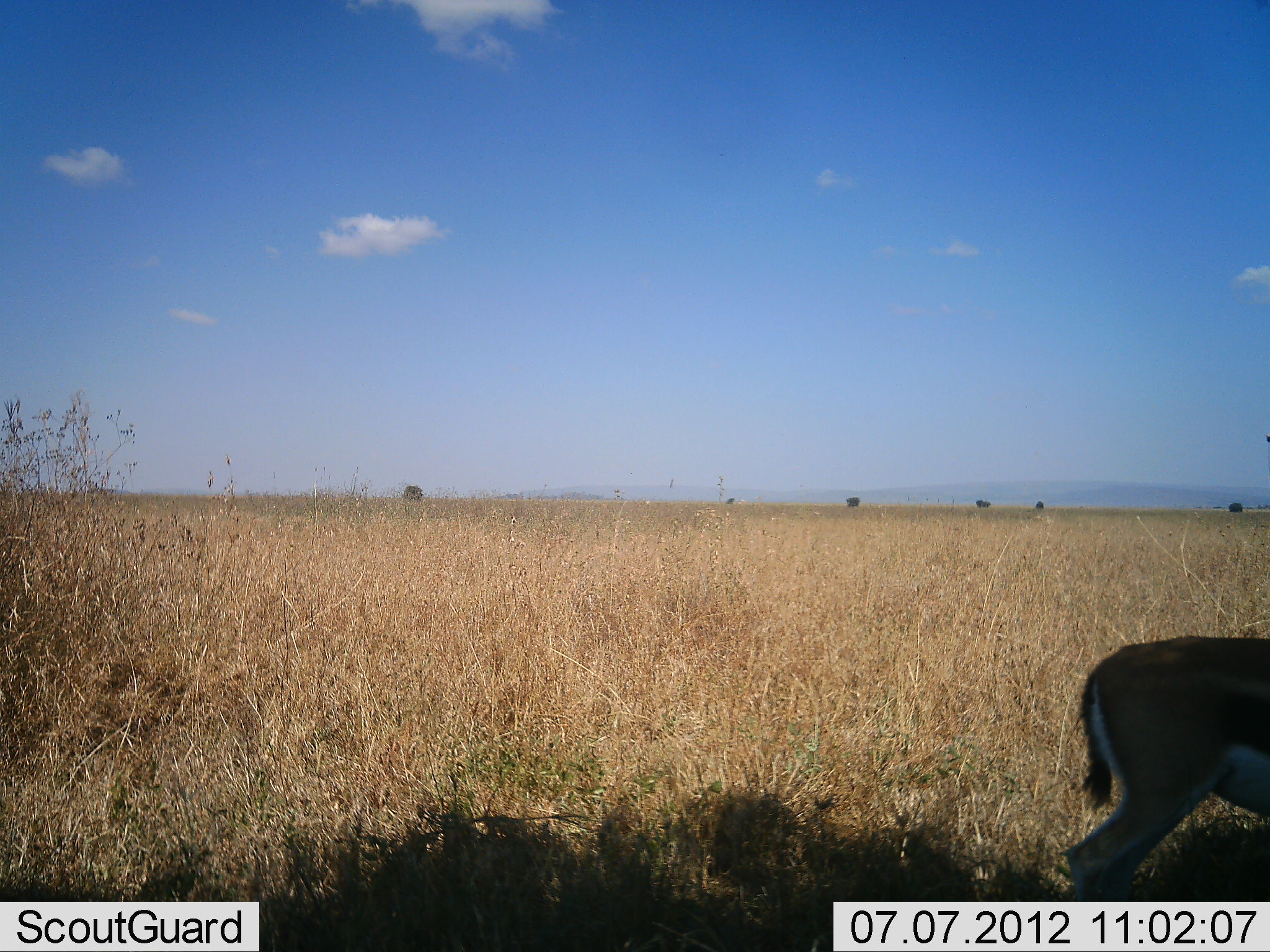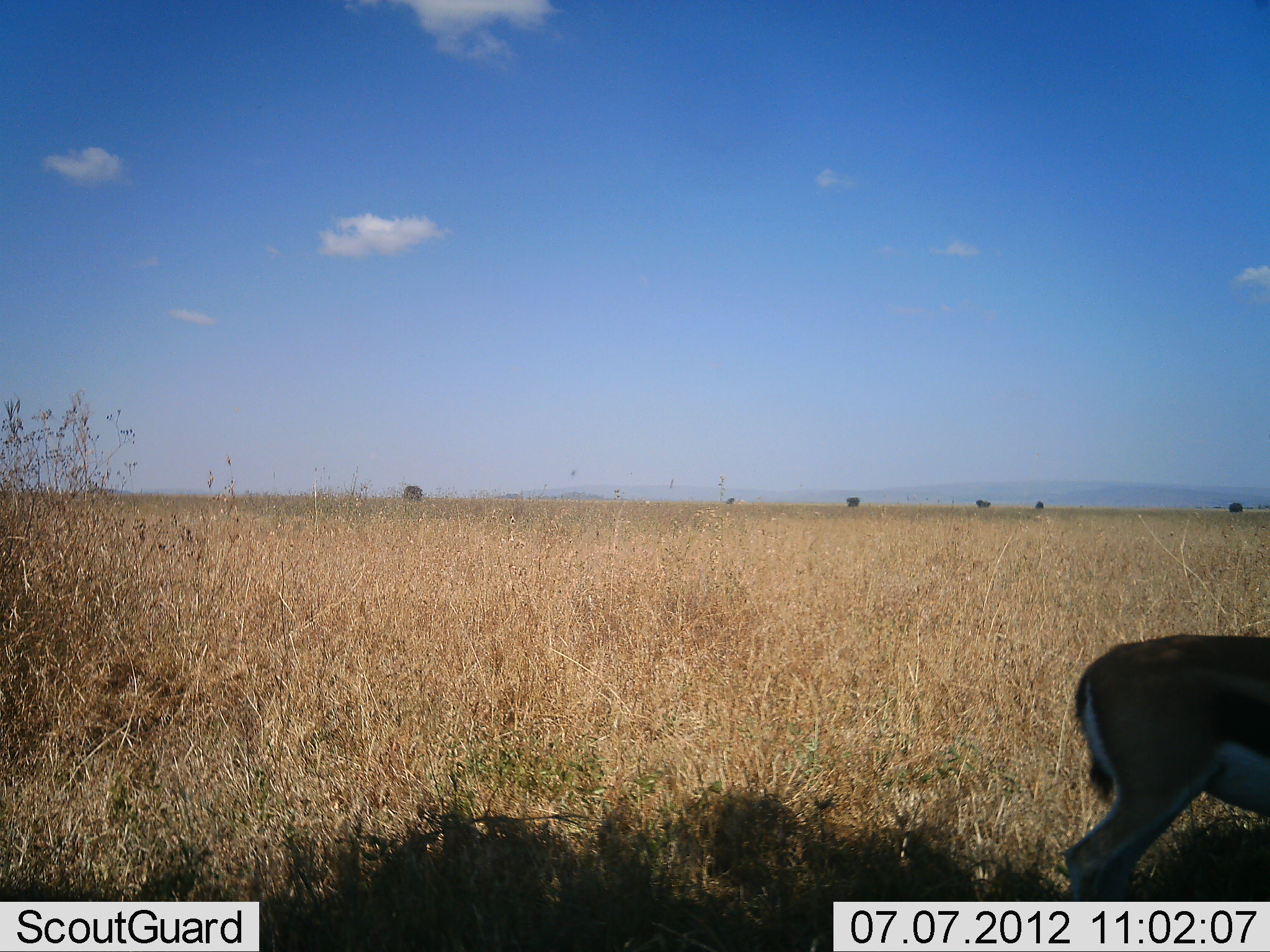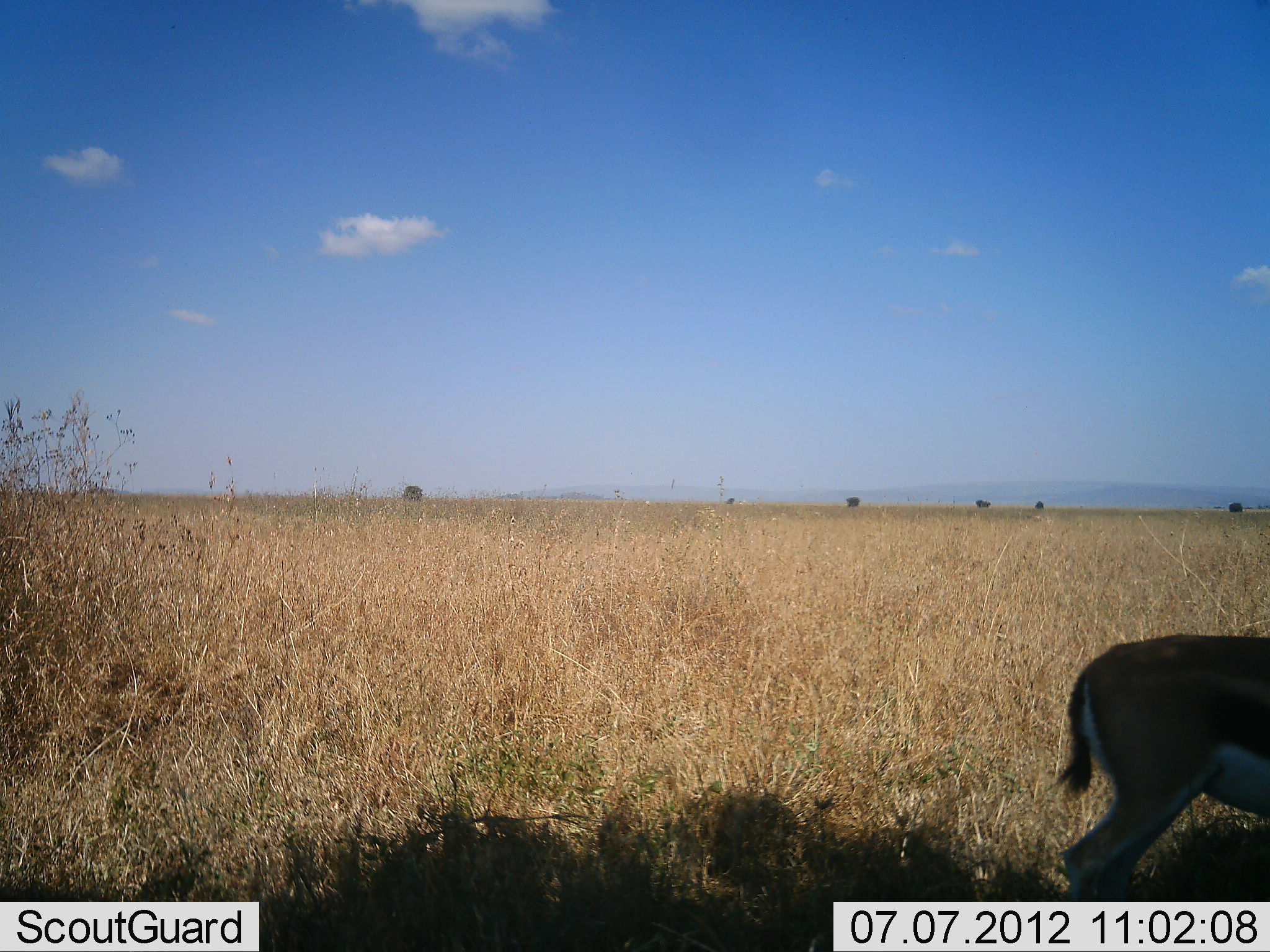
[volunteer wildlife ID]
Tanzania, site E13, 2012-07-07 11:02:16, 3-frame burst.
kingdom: Animalia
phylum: Chordata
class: Mammalia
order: Artiodactyla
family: Bovidae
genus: Eudorcas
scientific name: Eudorcas thomsonii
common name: thomson's gazelle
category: gazellethomsons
Gazellethomsons (thomson's gazelle) (Eudorcas thomsonii), count 1. Behavior (volunteer vote fractions): standing 100%, resting 0%, moving 0%, interacting 0%. Young present (vote fraction): 0%. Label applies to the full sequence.